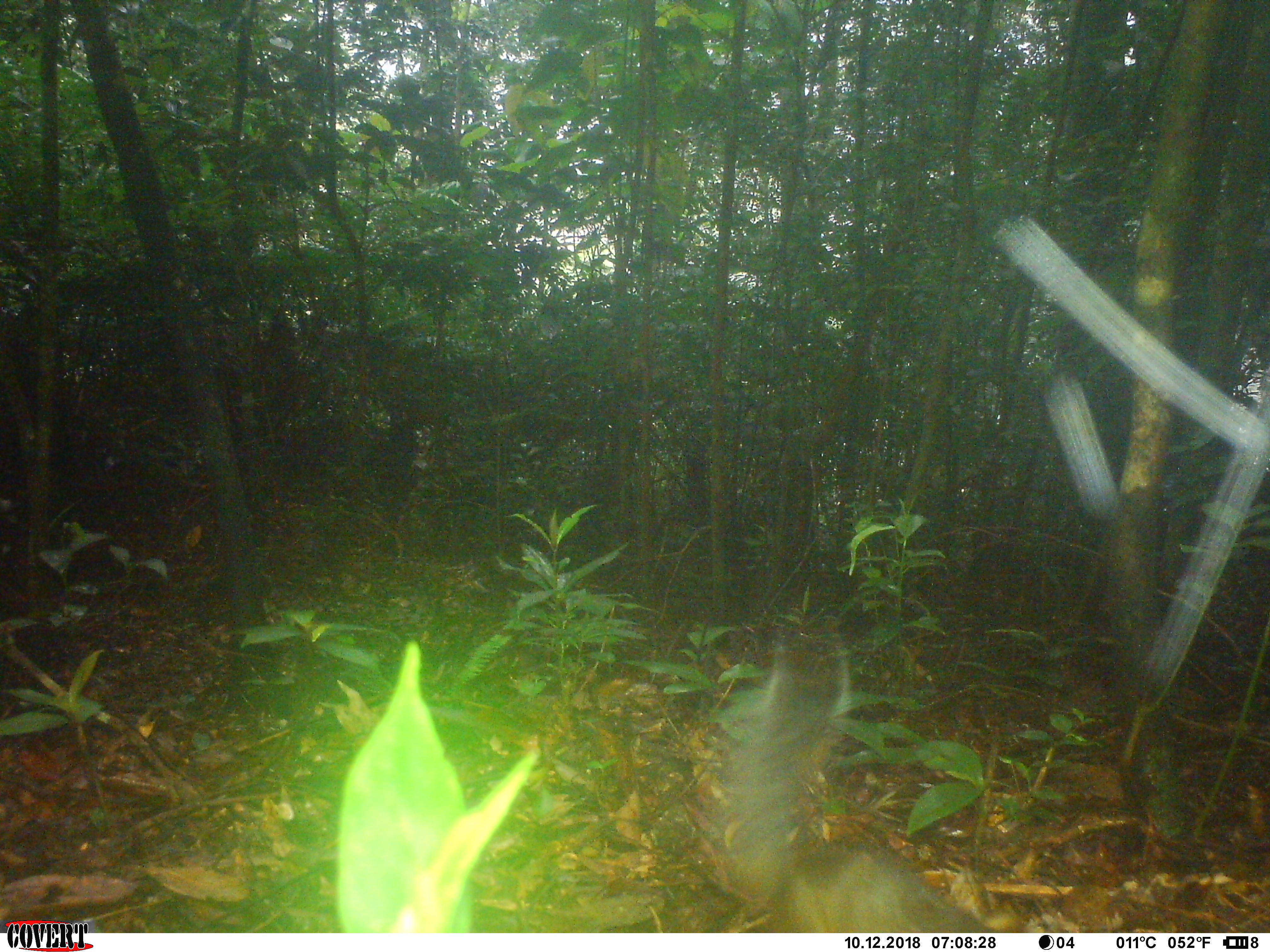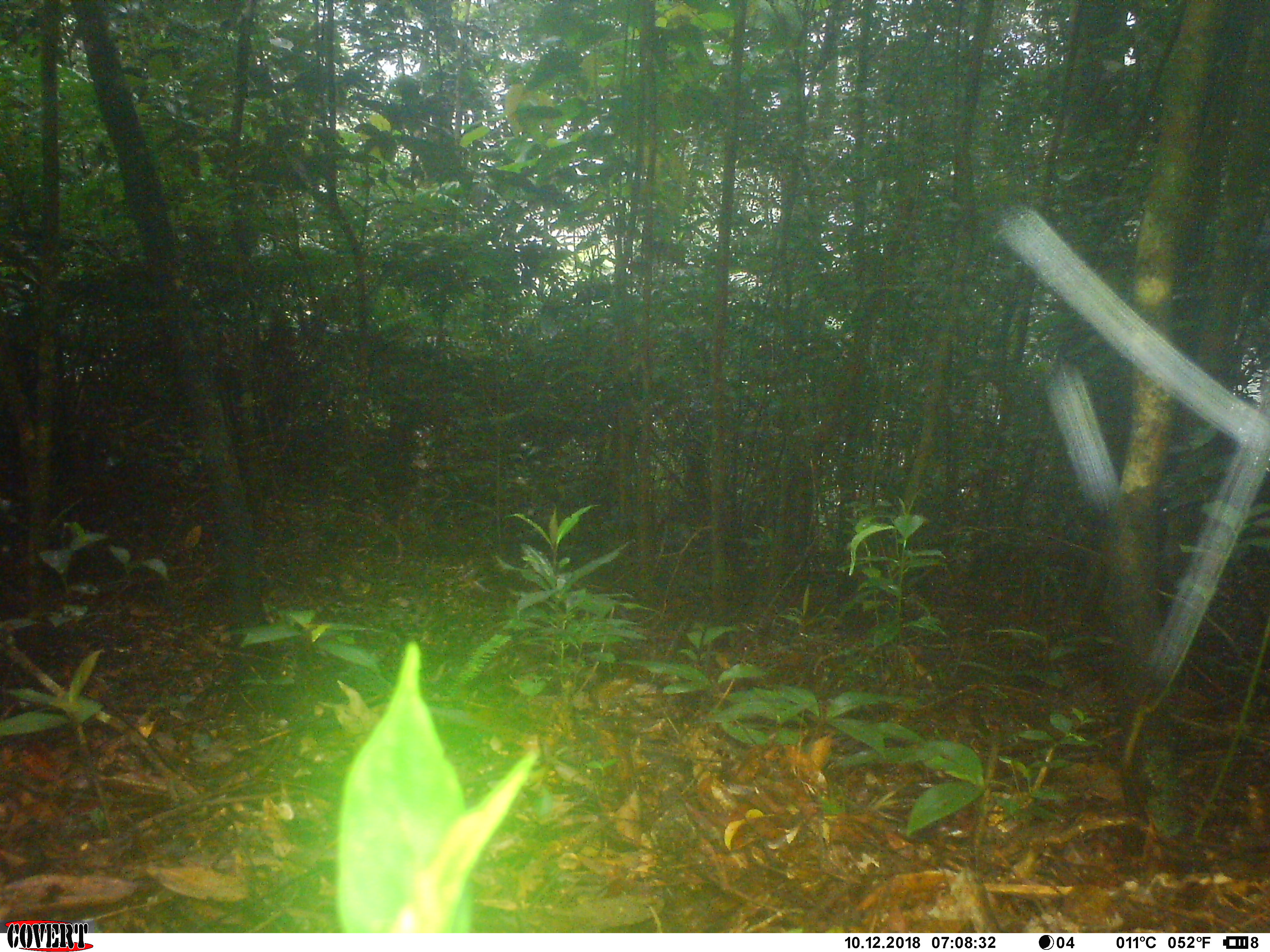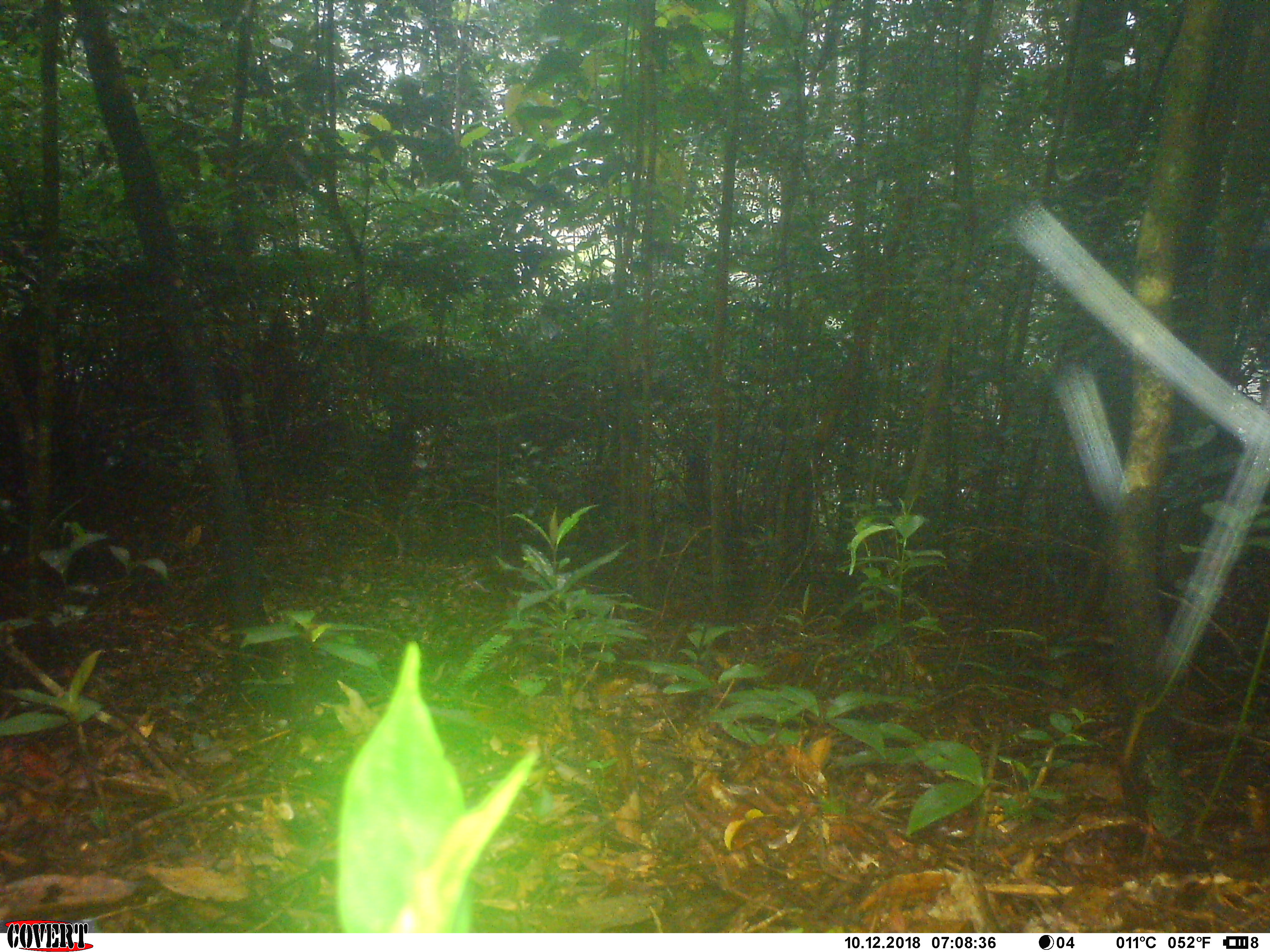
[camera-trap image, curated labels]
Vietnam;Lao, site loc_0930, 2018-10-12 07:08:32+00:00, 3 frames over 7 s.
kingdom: Animalia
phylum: Chordata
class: Mammalia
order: Rodentia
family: Sciuridae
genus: Dremomys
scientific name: Dremomys rufigenis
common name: red-cheeked squirrel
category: red cheeked squirrel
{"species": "red cheeked squirrel (red-cheeked squirrel) (Dremomys rufigenis)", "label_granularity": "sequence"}